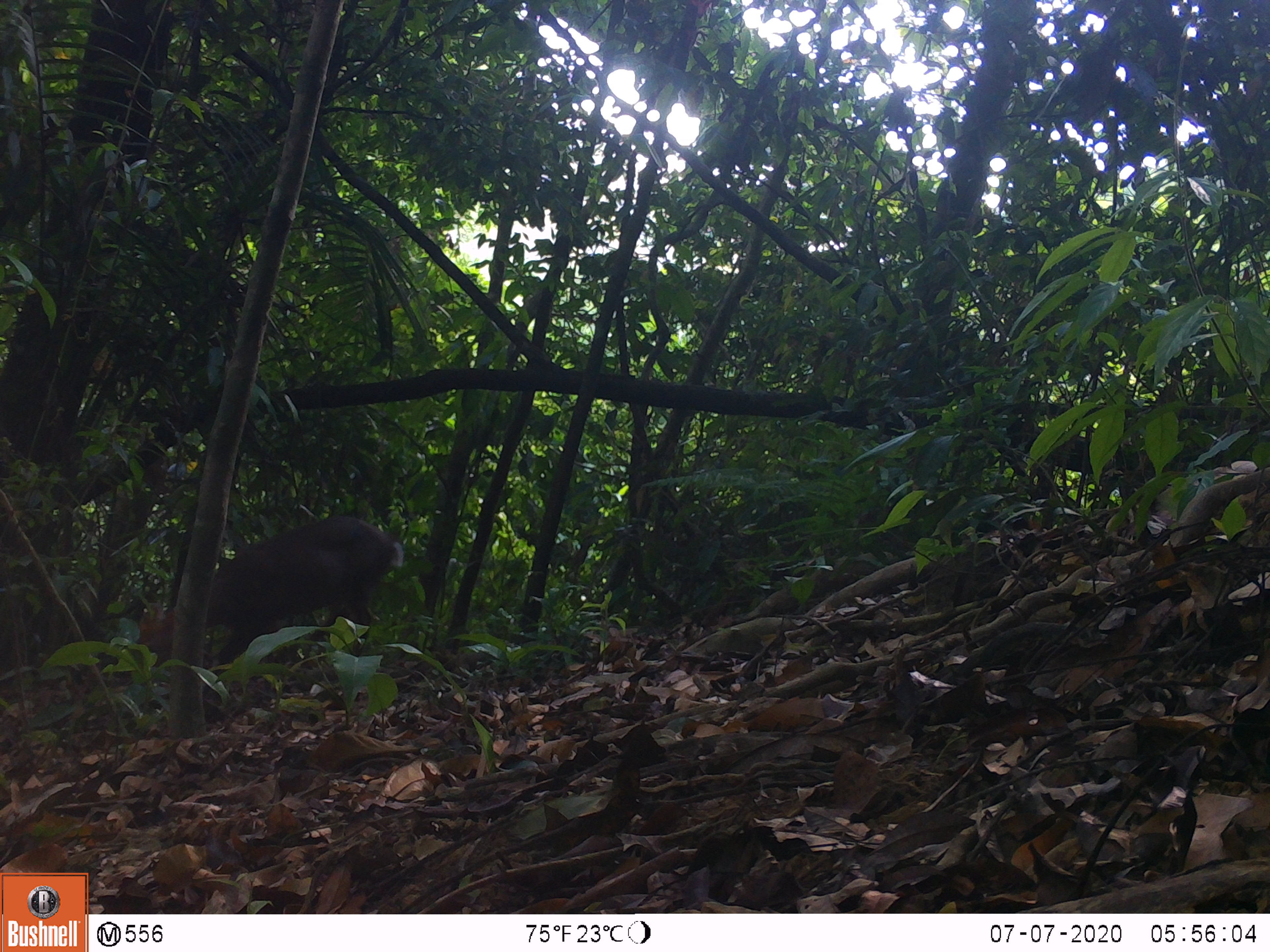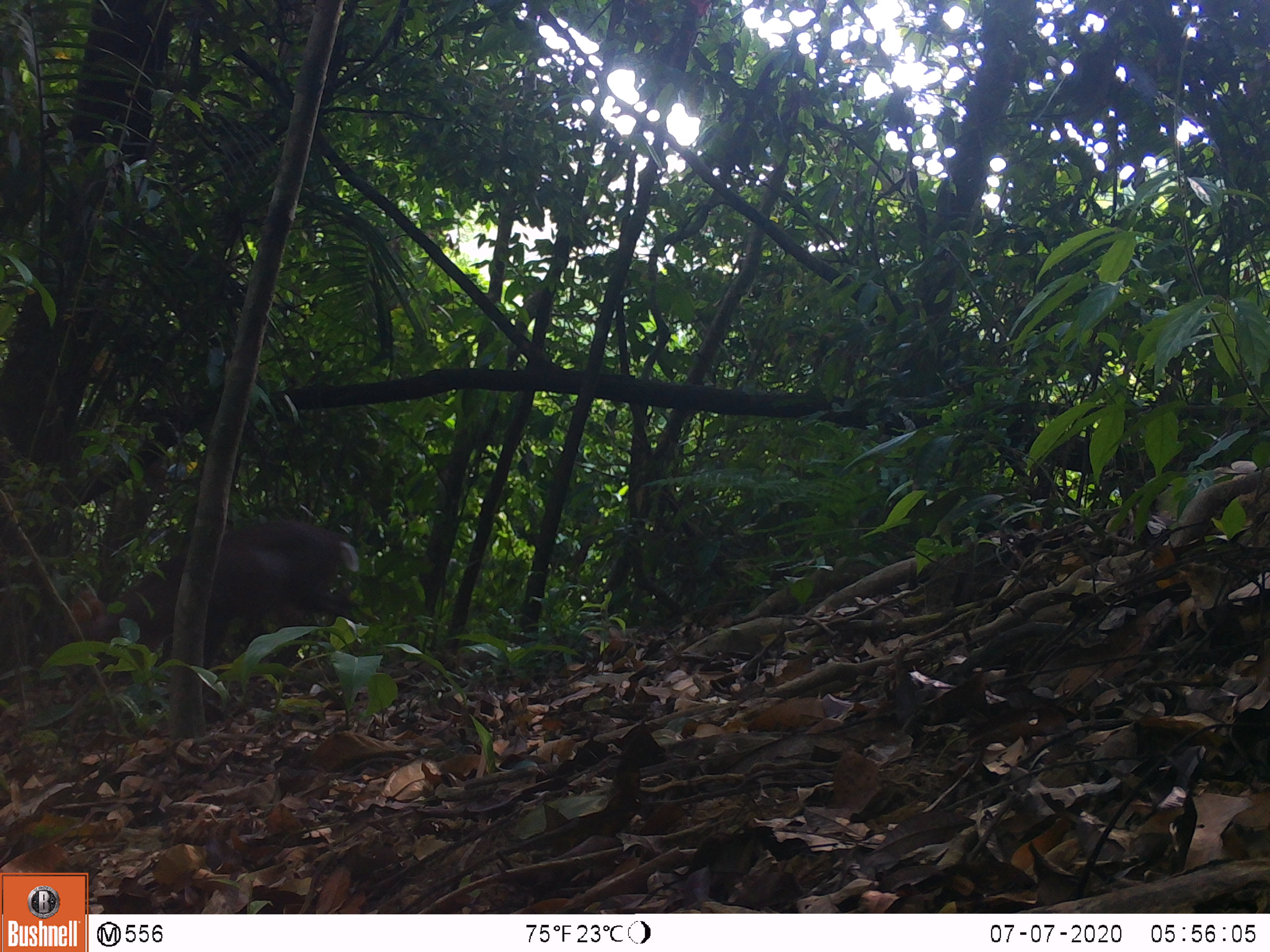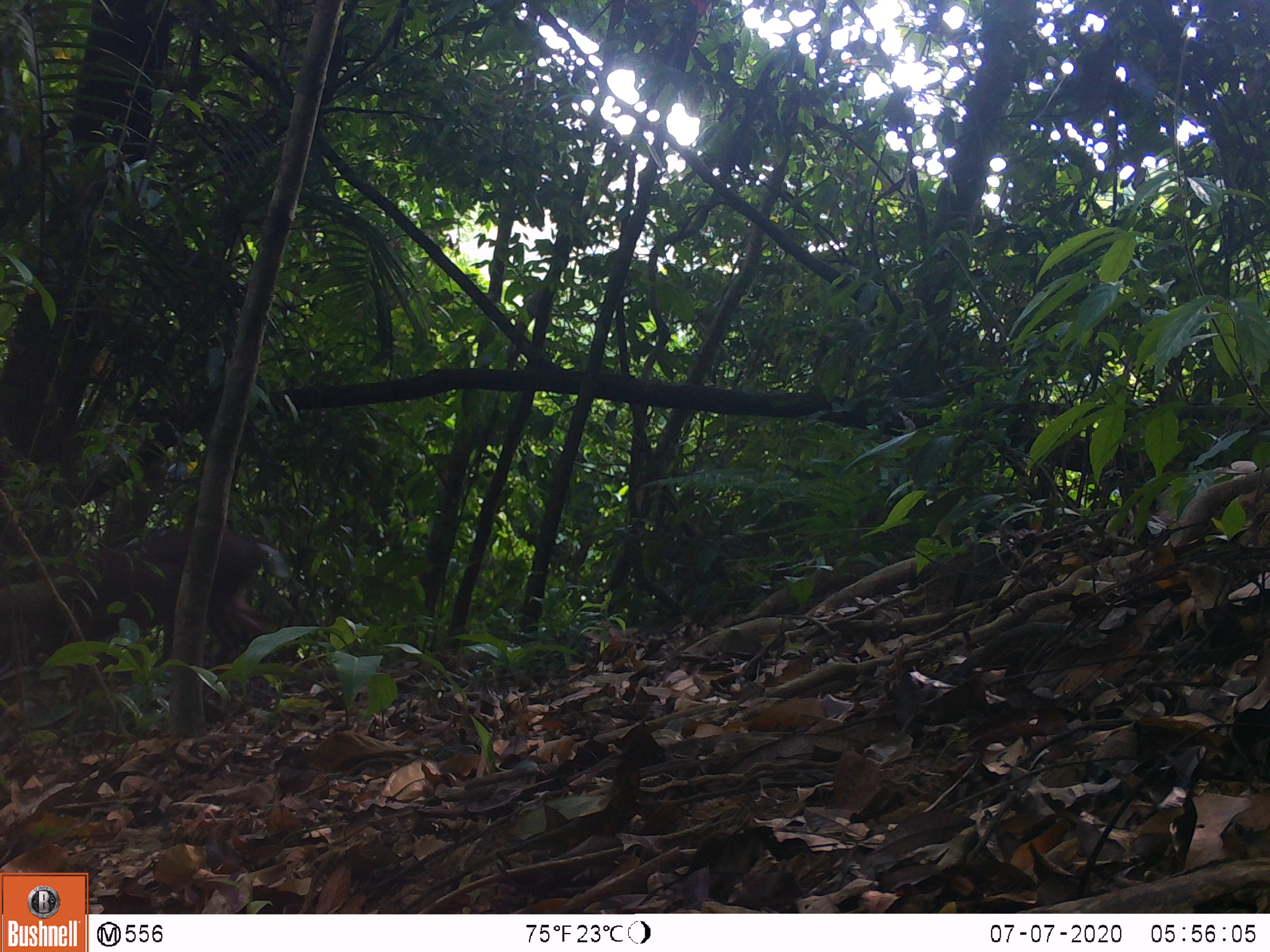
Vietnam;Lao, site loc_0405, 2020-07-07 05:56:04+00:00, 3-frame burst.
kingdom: Animalia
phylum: Chordata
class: Mammalia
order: Artiodactyla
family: Cervidae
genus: Muntiacus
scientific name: Muntiacus rooseveltorum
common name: roosevelt's muntjac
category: roosevelts muntjac group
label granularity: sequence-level